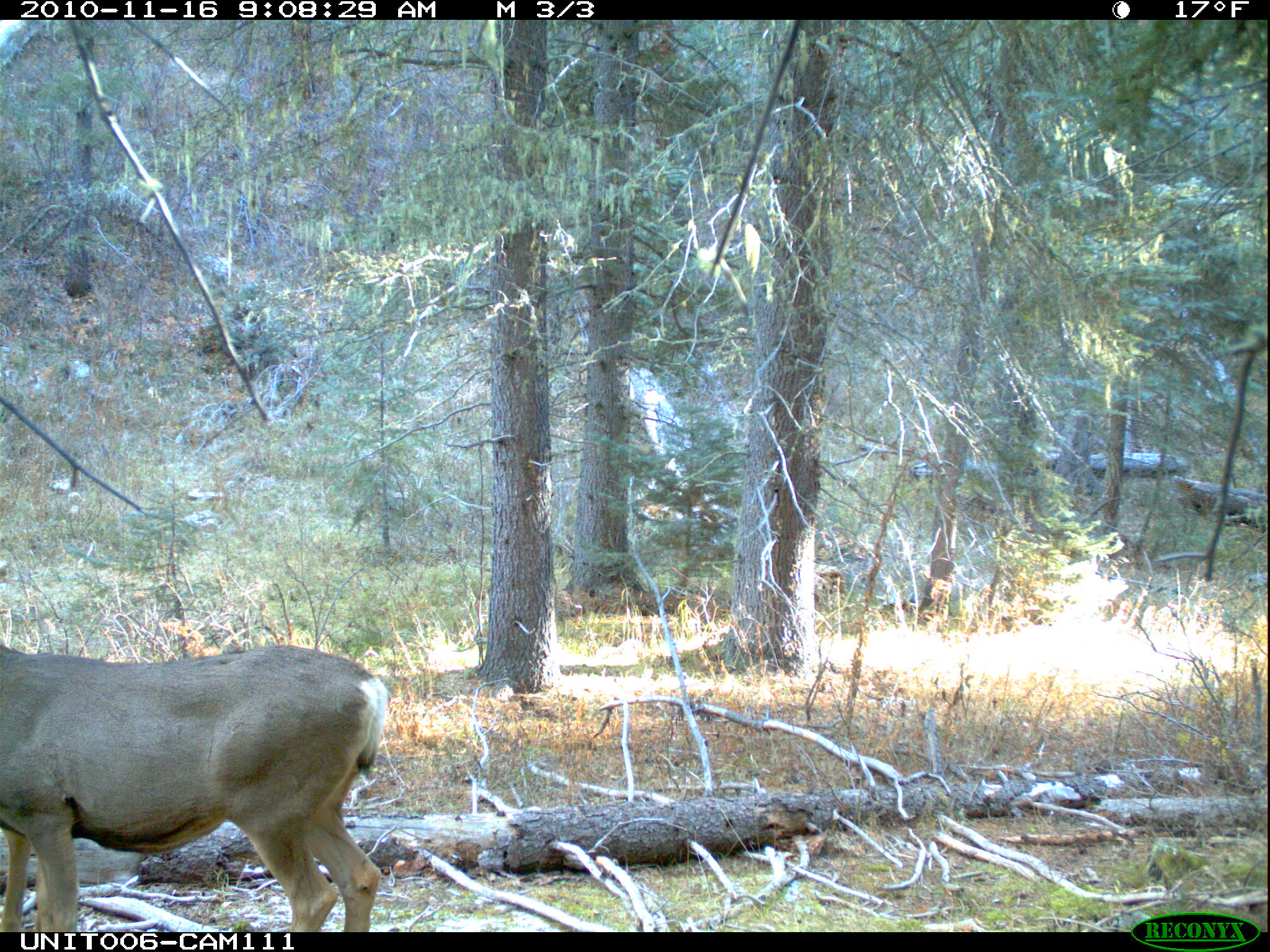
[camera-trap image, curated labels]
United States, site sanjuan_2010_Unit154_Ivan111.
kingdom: Animalia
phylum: Chordata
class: Mammalia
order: Artiodactyla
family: Cervidae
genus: Odocoileus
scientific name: Odocoileus hemionus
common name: mule deer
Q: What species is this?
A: Odocoileus hemionus (mule deer).